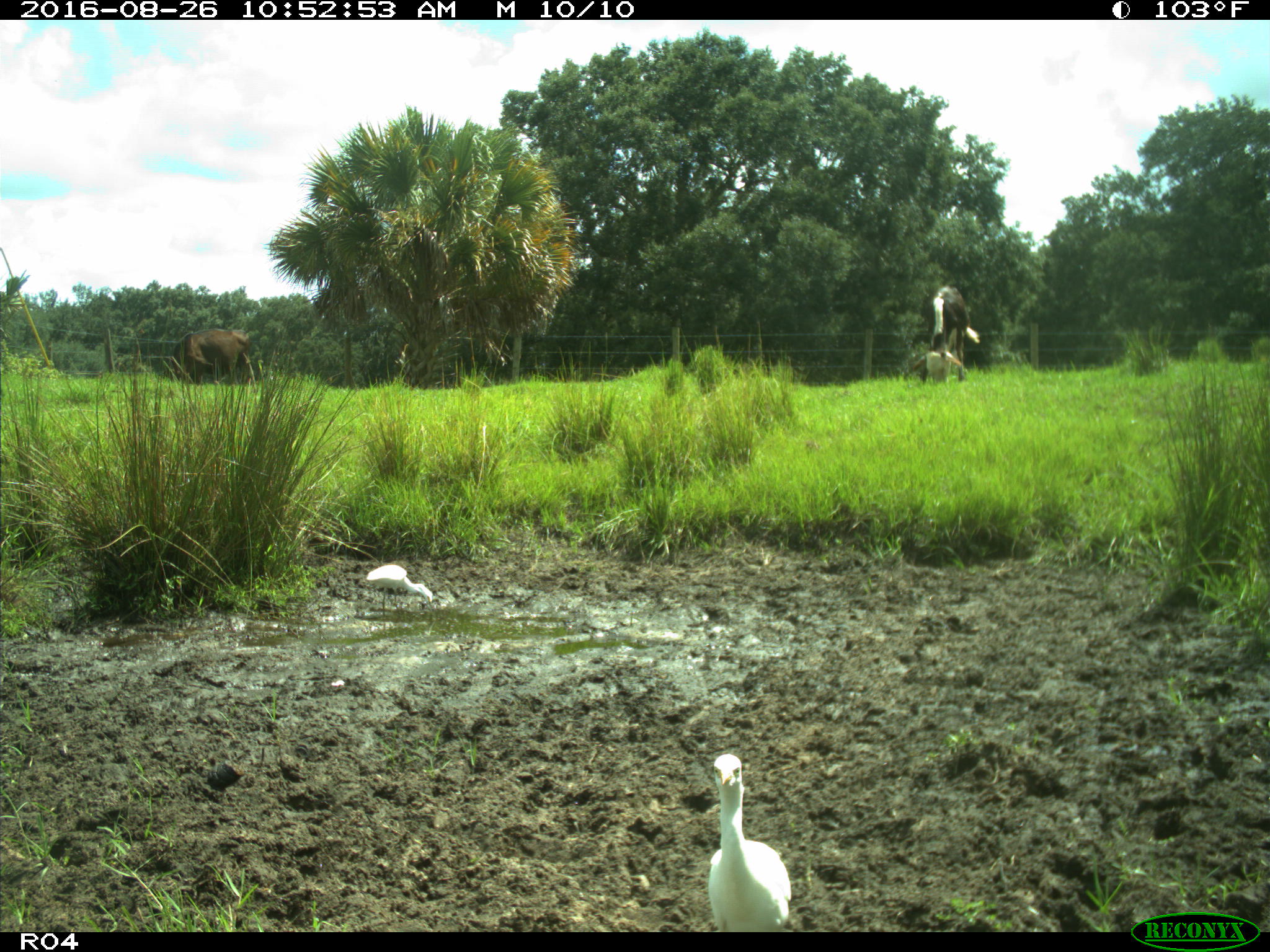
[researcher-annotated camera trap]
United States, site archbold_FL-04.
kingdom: Animalia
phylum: Chordata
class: Mammalia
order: Artiodactyla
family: Bovidae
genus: Bos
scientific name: Bos taurus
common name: domestic cow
Bos taurus (domestic cow).